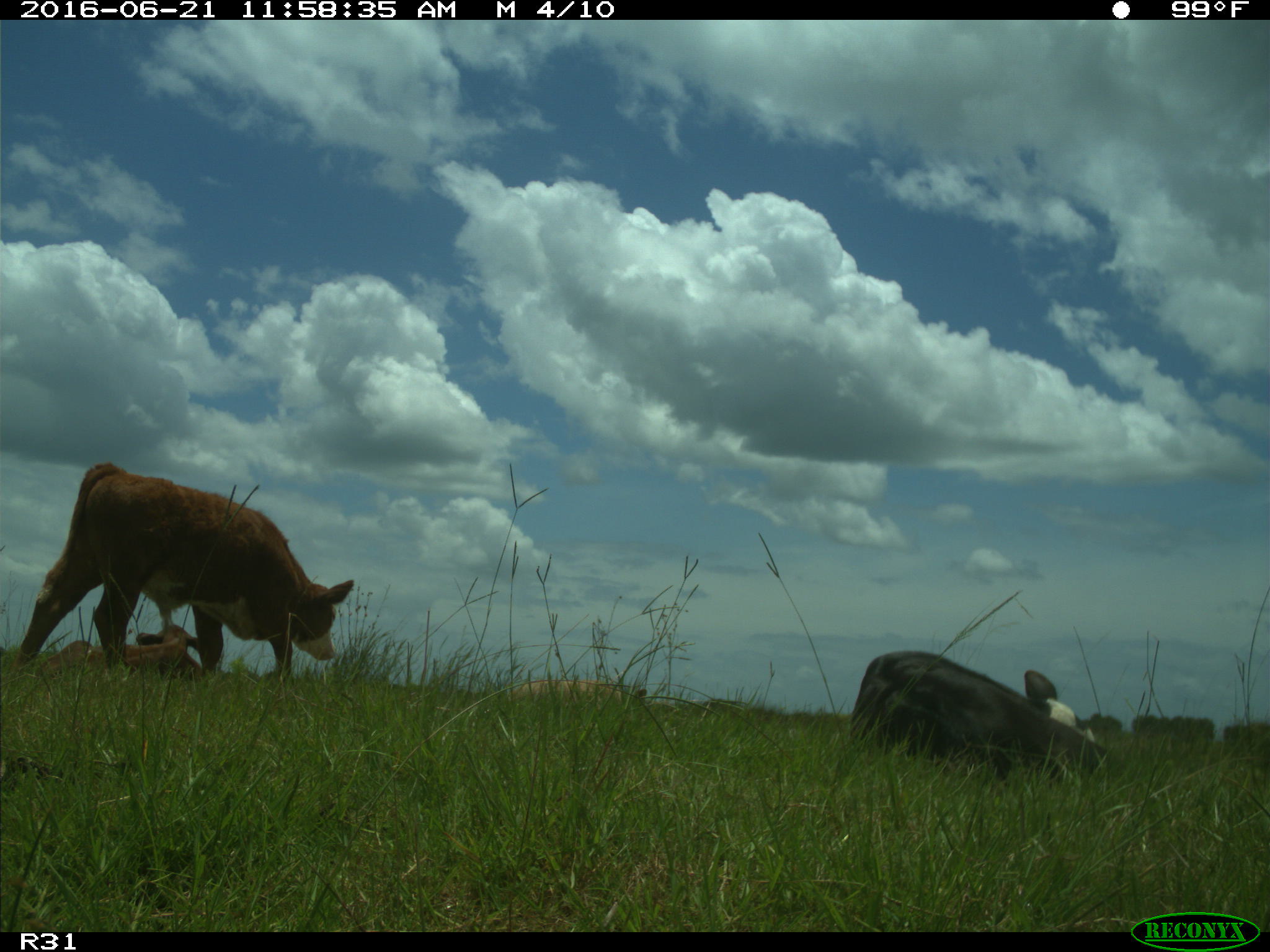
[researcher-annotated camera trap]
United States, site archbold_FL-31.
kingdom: Animalia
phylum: Chordata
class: Mammalia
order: Artiodactyla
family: Bovidae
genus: Bos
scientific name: Bos taurus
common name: domestic cow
Bos taurus (domestic cow).